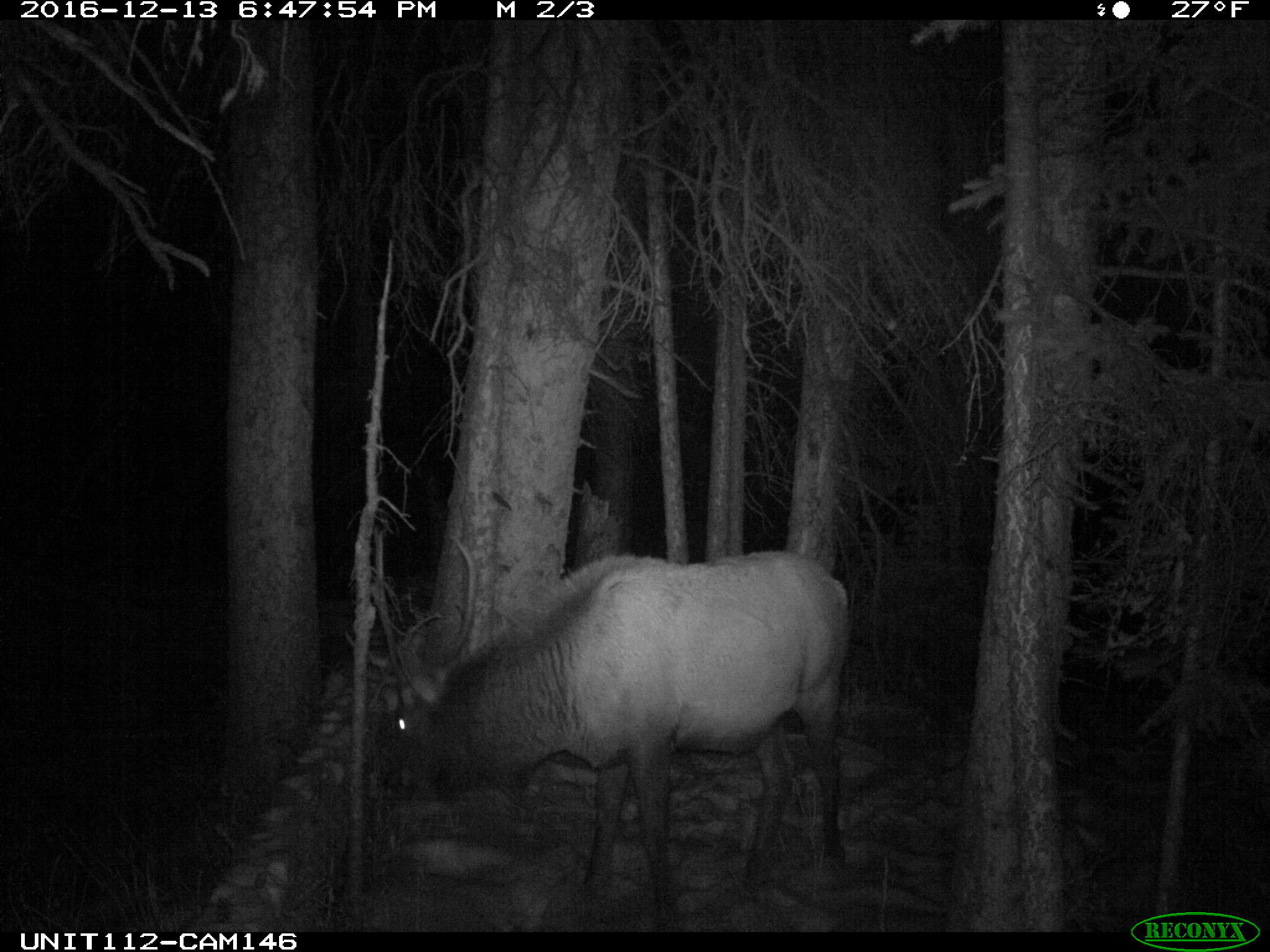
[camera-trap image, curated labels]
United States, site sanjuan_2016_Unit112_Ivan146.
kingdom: Animalia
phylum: Chordata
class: Mammalia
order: Artiodactyla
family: Cervidae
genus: Cervus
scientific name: Cervus elaphus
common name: red deer